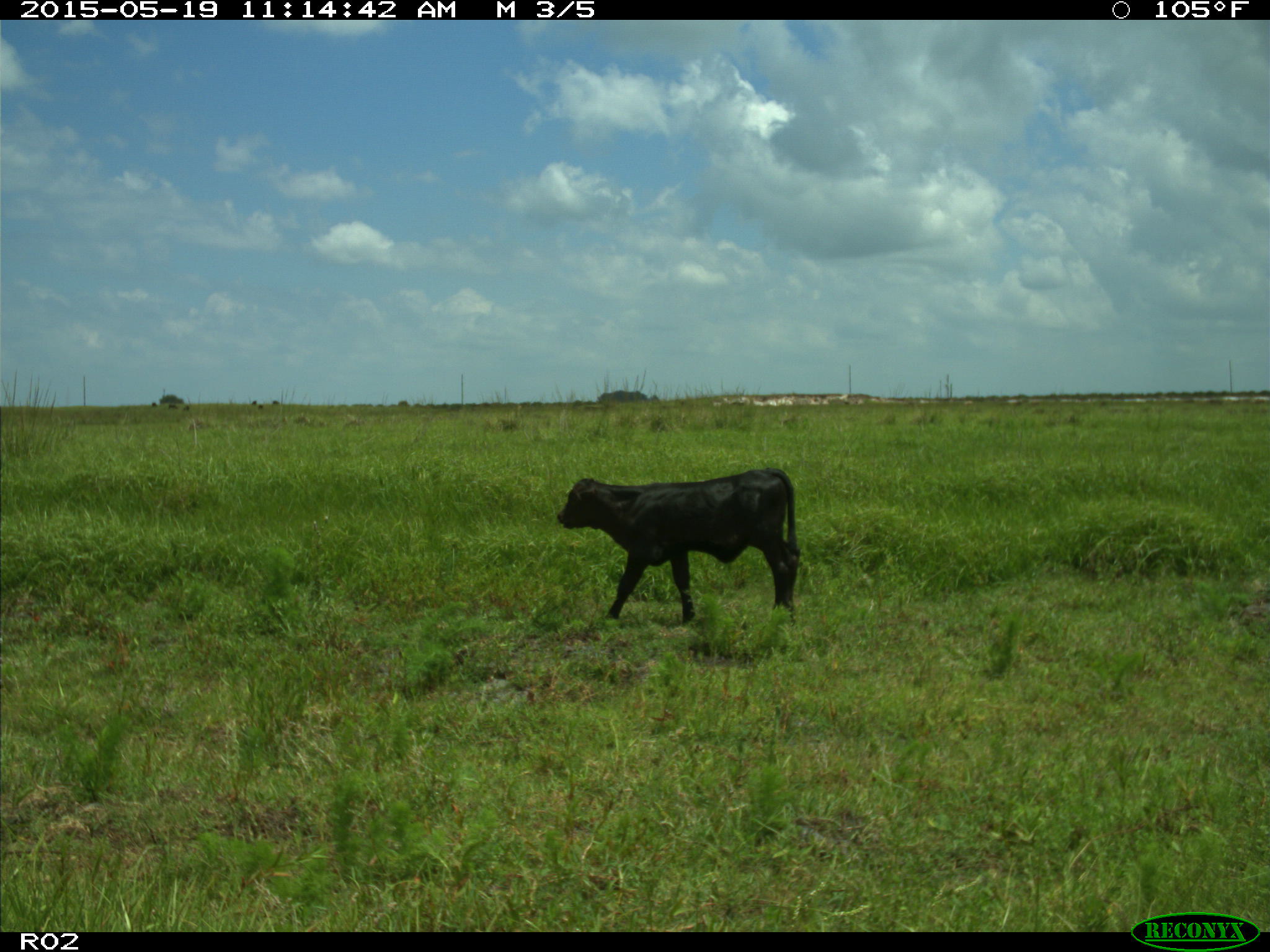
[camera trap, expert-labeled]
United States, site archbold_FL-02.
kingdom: Animalia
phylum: Chordata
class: Mammalia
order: Artiodactyla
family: Bovidae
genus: Bos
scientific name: Bos taurus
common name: domestic cow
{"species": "Bos taurus (domestic cow)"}